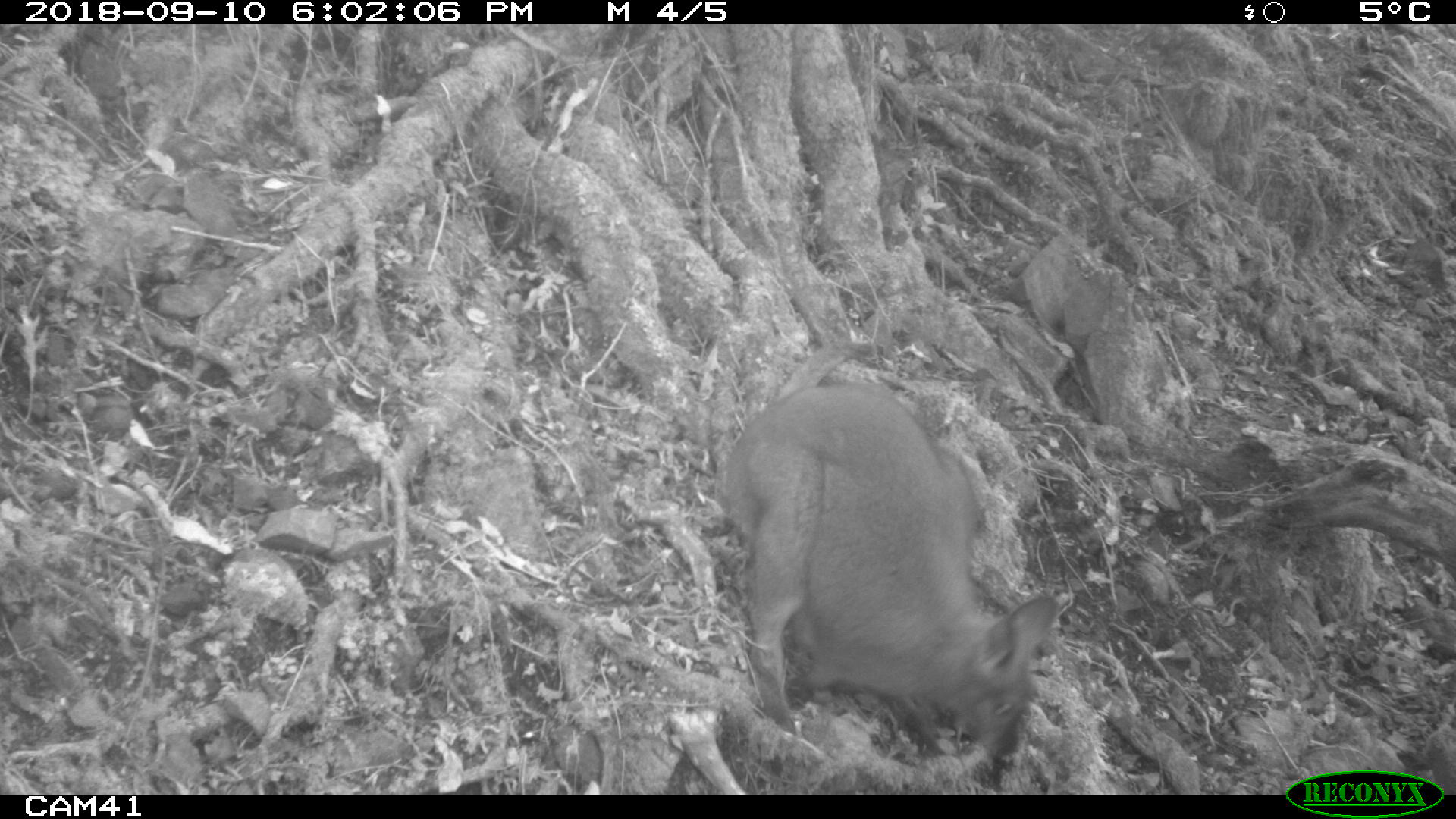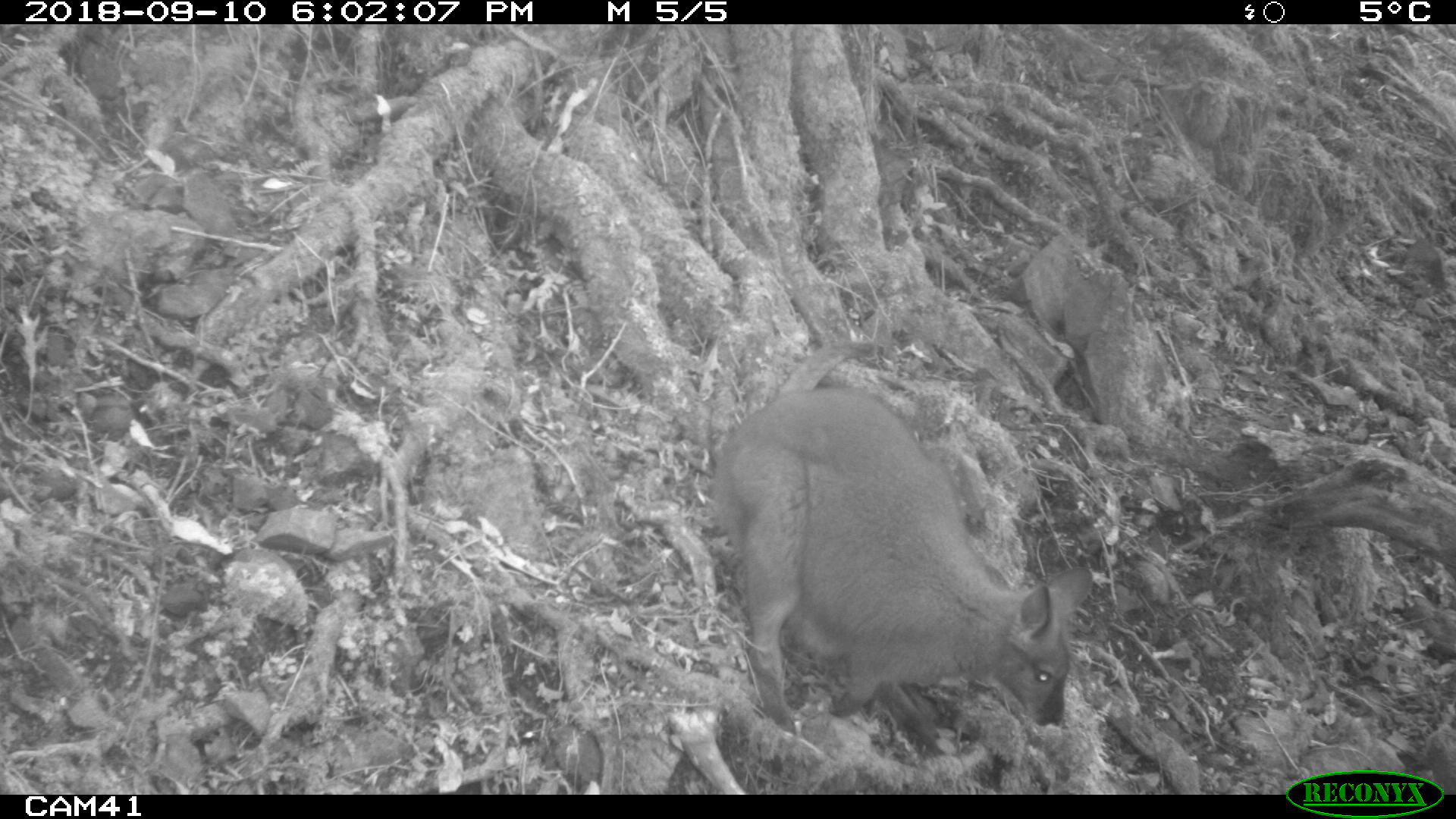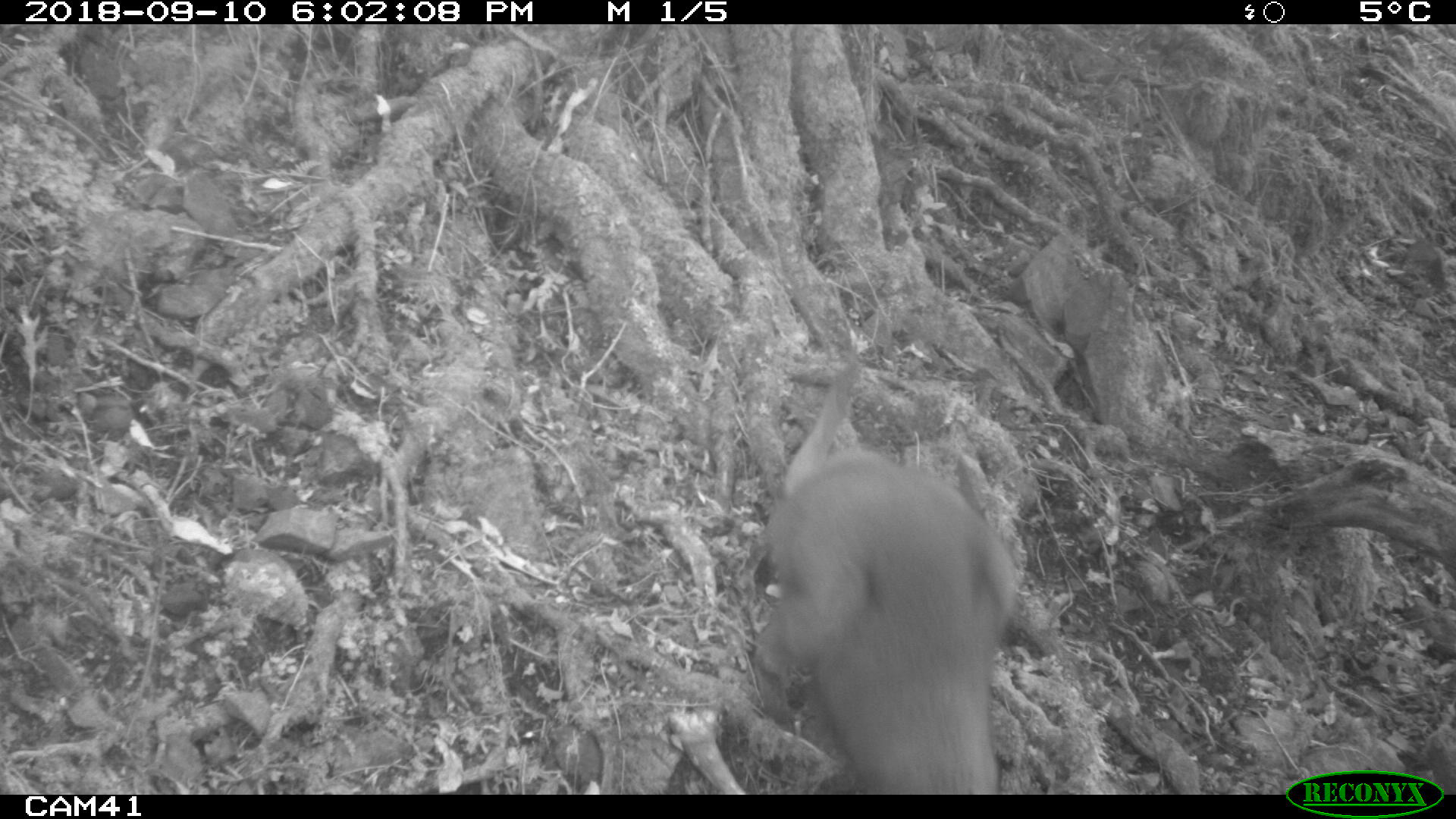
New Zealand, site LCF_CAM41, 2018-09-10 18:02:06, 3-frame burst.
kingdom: Animalia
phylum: Chordata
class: Mammalia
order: Diprotodontia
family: Macropodidae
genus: Notamacropus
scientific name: Notamacropus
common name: wallaby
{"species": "wallaby (Notamacropus)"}